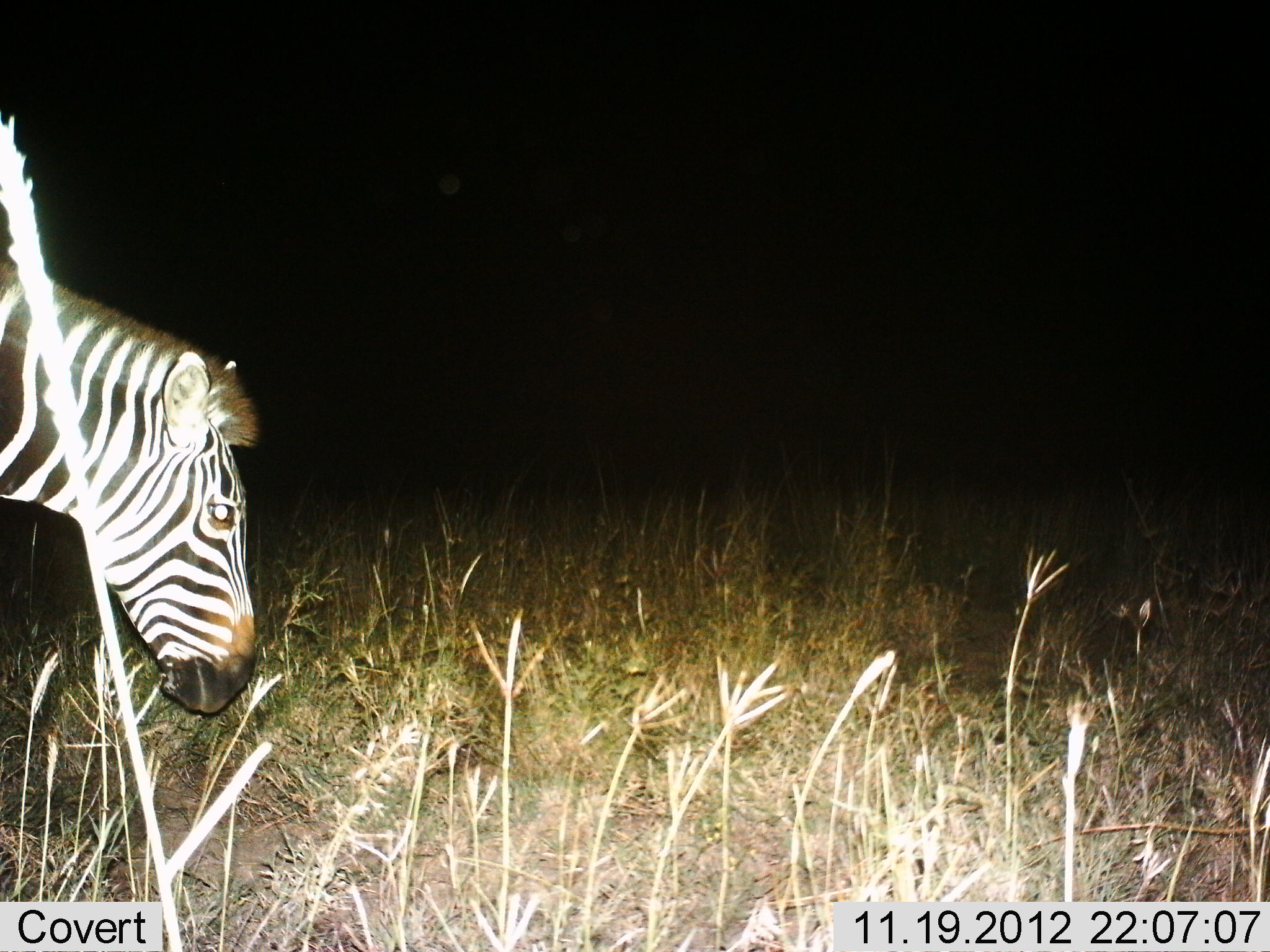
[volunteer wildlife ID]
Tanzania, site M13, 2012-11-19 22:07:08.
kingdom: Animalia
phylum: Chordata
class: Mammalia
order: Perissodactyla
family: Equidae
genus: Equus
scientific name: Equus quagga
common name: plains zebra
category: zebra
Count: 1.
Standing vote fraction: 40%.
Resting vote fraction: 0%.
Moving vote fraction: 40%.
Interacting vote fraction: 0%.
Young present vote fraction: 0%.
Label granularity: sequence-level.